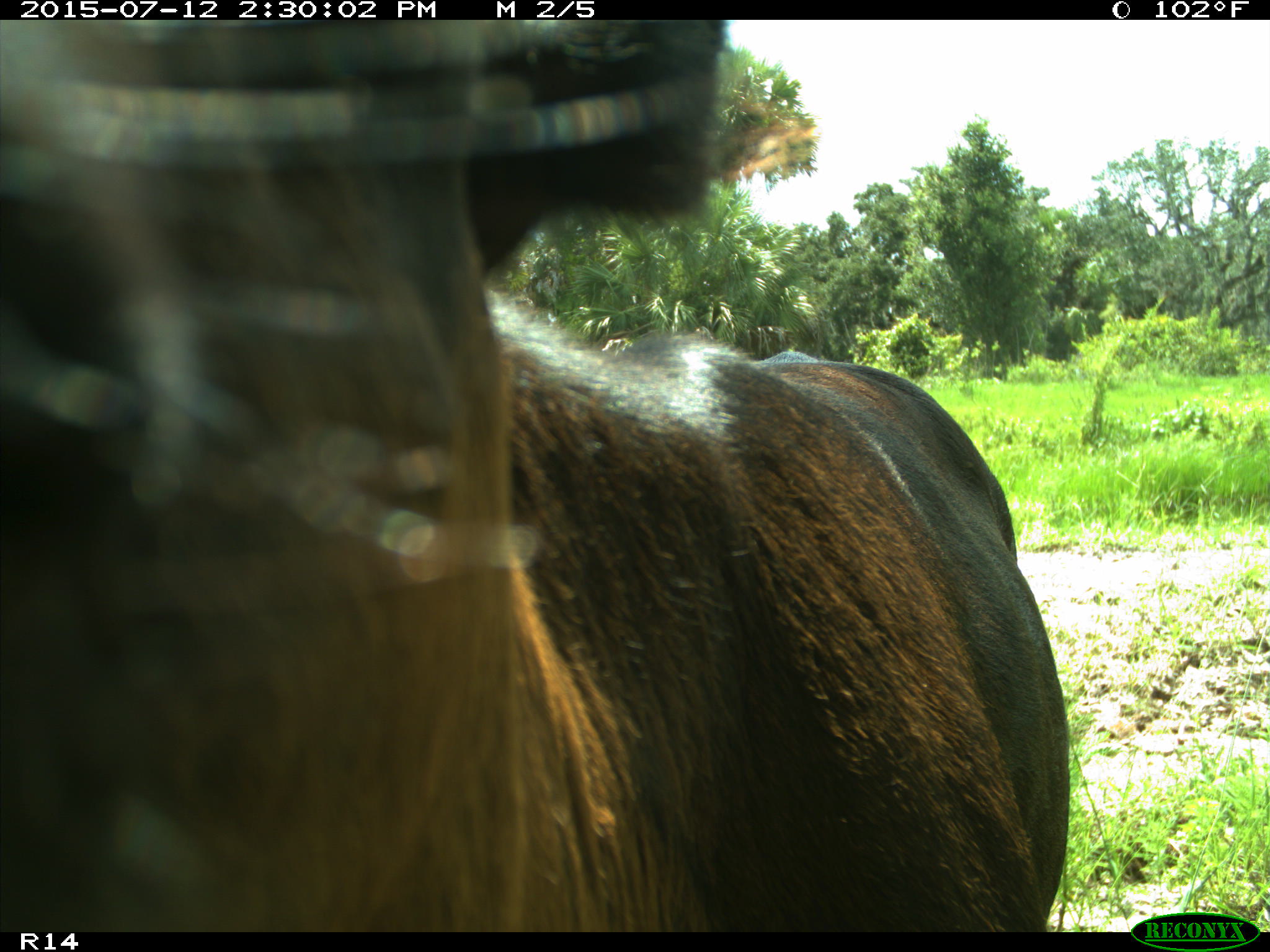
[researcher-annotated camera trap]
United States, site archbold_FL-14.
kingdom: Animalia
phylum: Chordata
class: Mammalia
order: Artiodactyla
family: Bovidae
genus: Bos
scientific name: Bos taurus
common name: domestic cow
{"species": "Bos taurus (domestic cow)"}